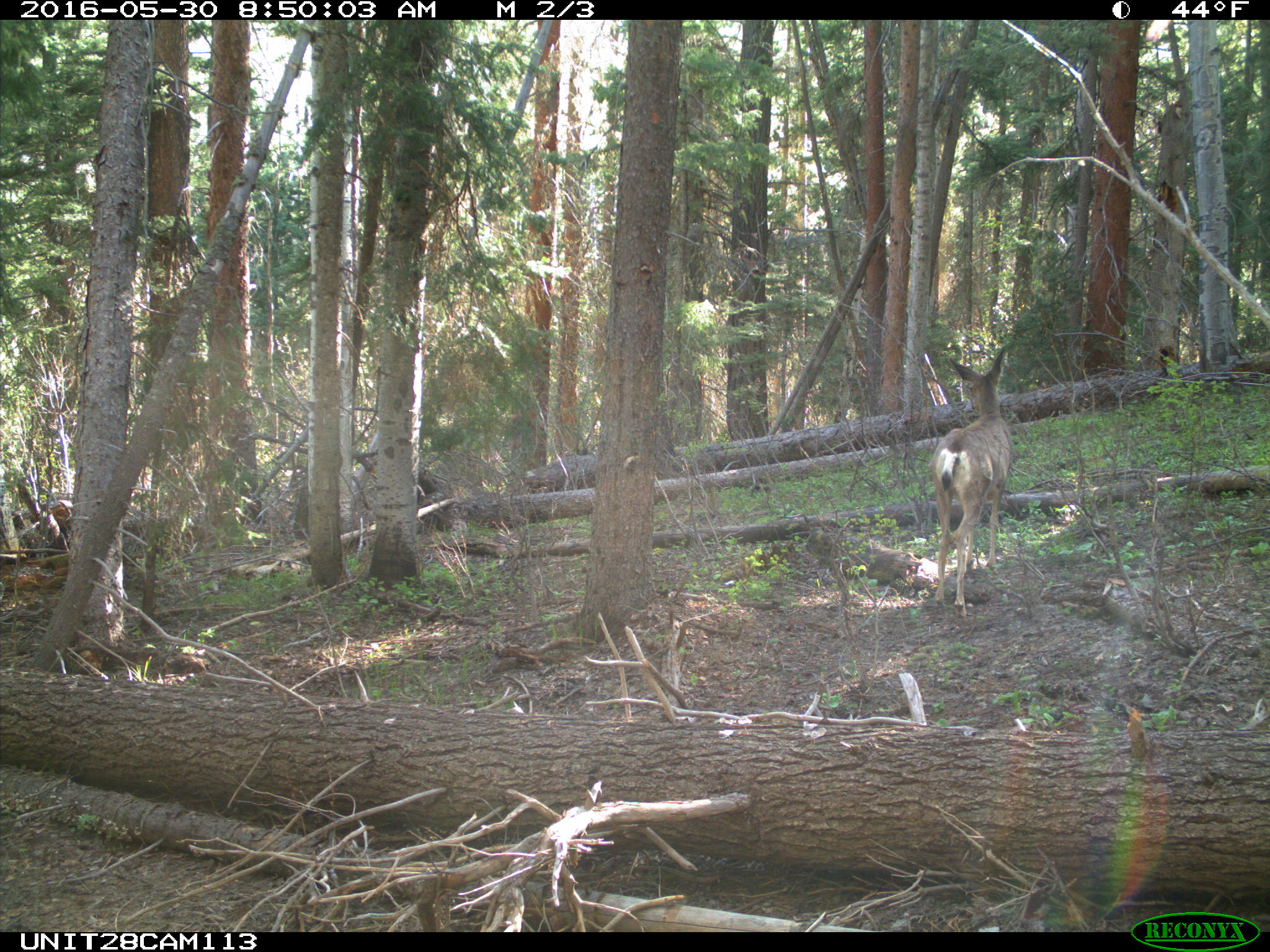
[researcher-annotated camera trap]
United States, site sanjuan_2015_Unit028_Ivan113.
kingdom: Animalia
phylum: Chordata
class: Mammalia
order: Artiodactyla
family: Cervidae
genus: Odocoileus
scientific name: Odocoileus hemionus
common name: mule deer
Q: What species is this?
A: Odocoileus hemionus (mule deer).